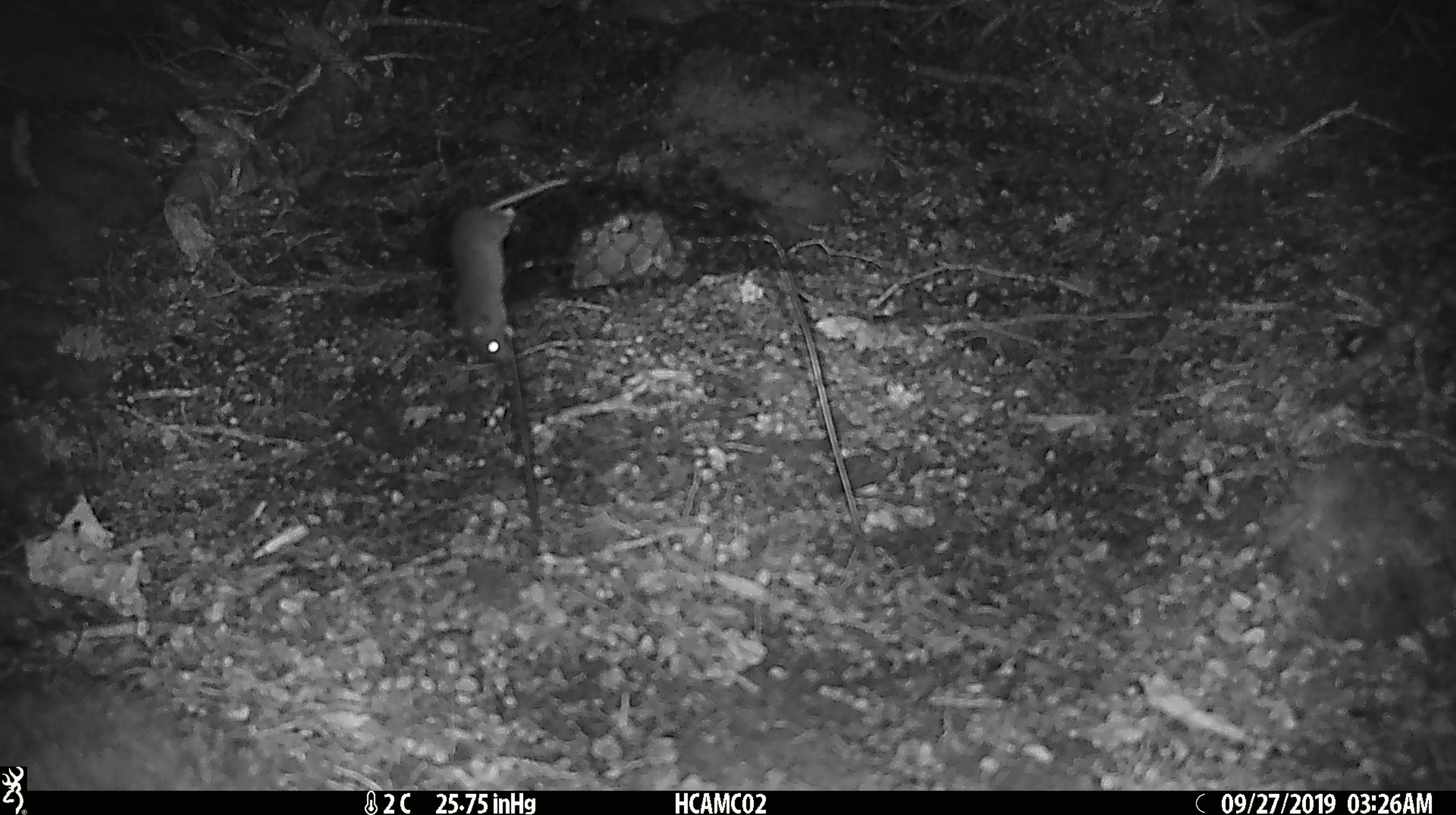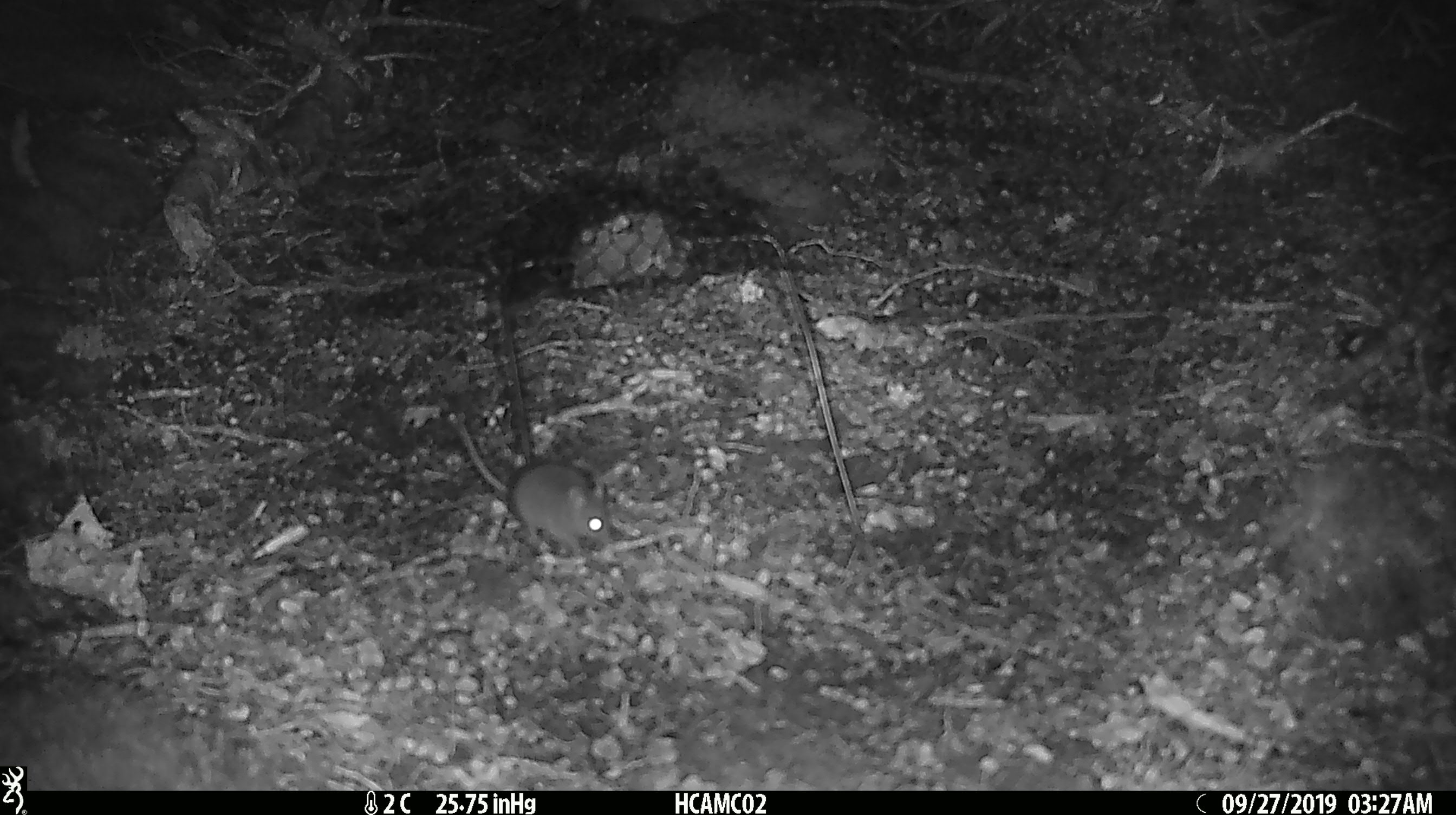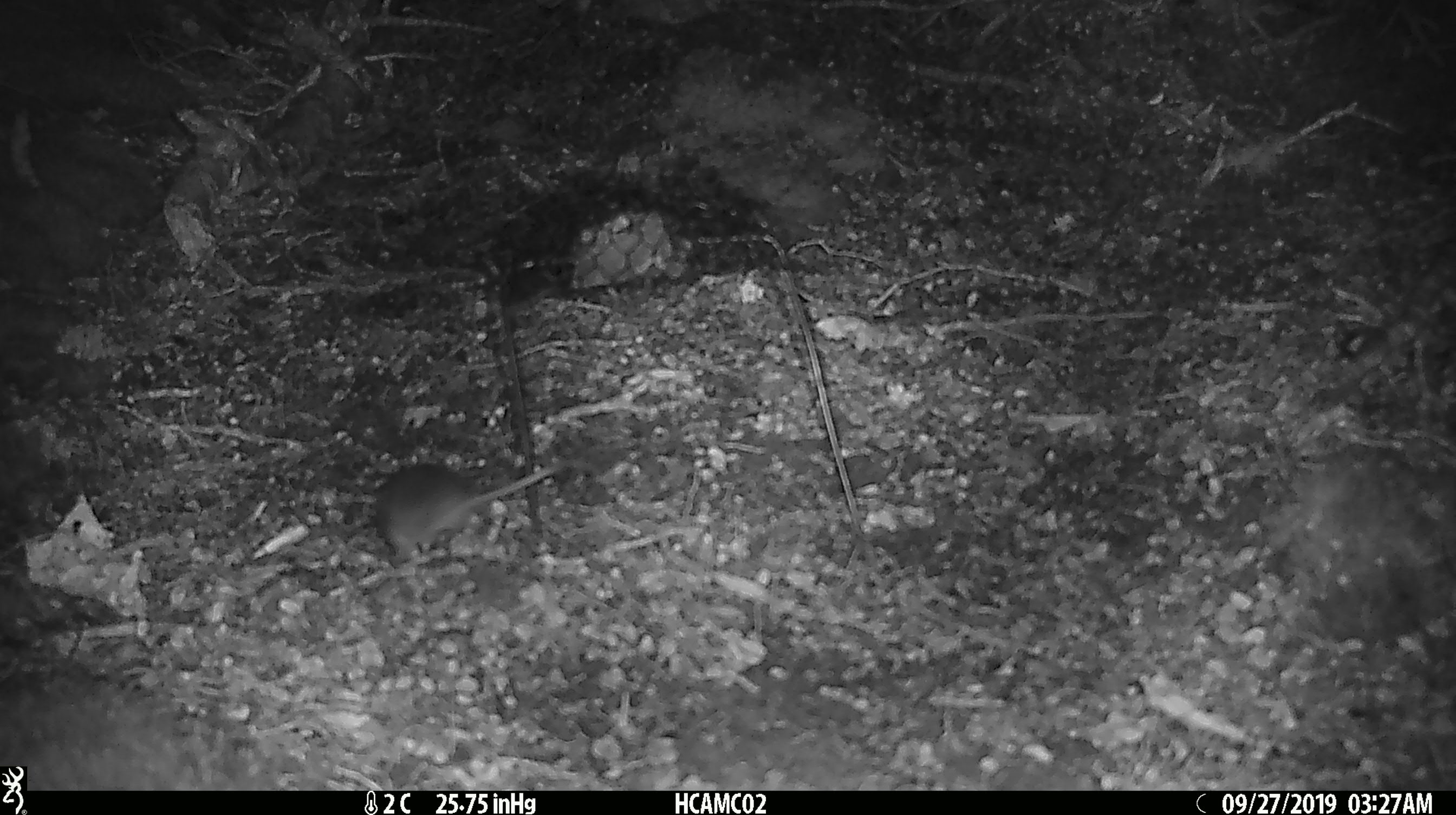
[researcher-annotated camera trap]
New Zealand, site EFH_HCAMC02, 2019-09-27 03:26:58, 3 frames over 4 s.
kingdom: Animalia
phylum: Chordata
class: Mammalia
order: Rodentia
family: Muridae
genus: Mus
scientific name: Mus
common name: mouse